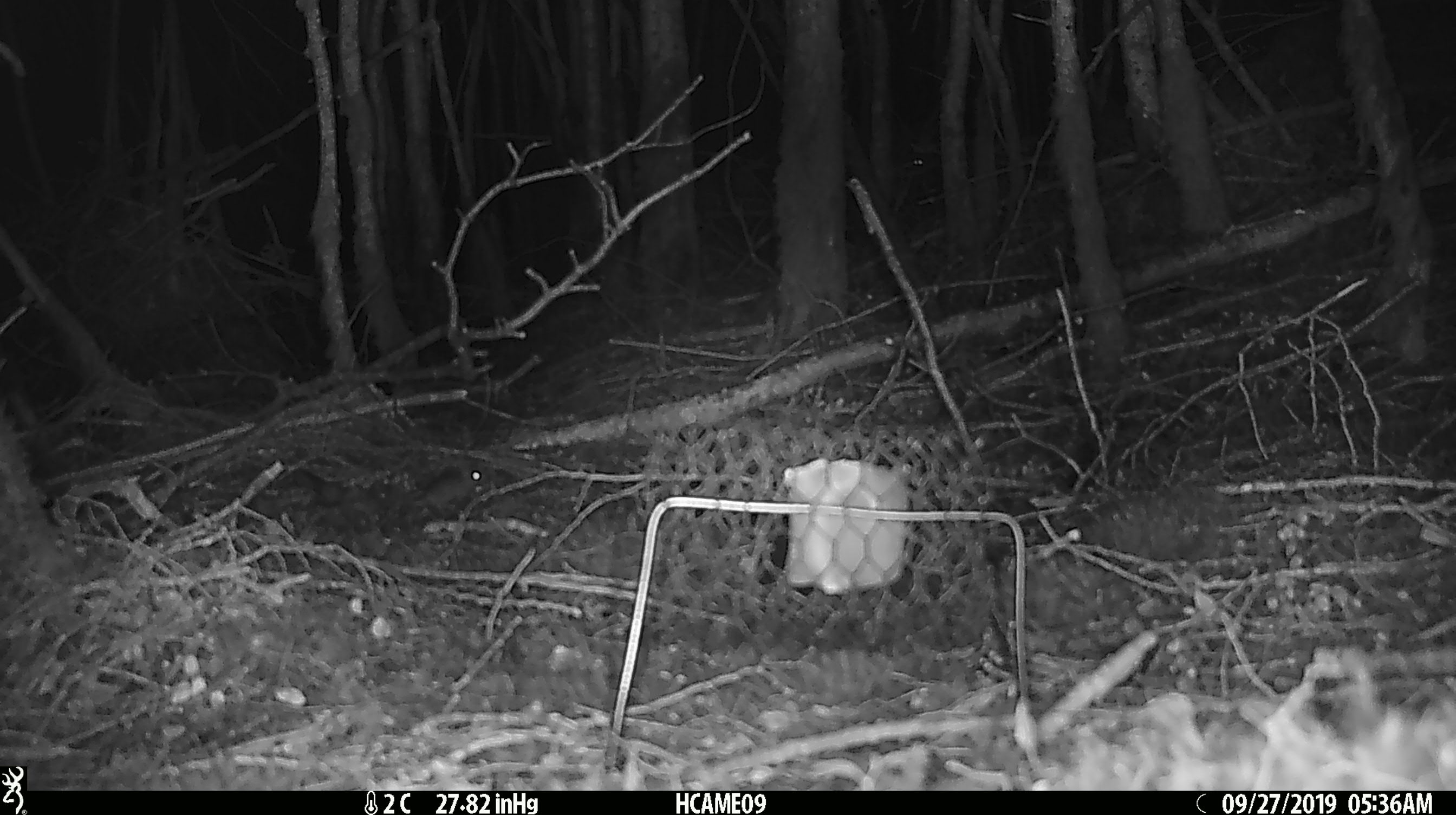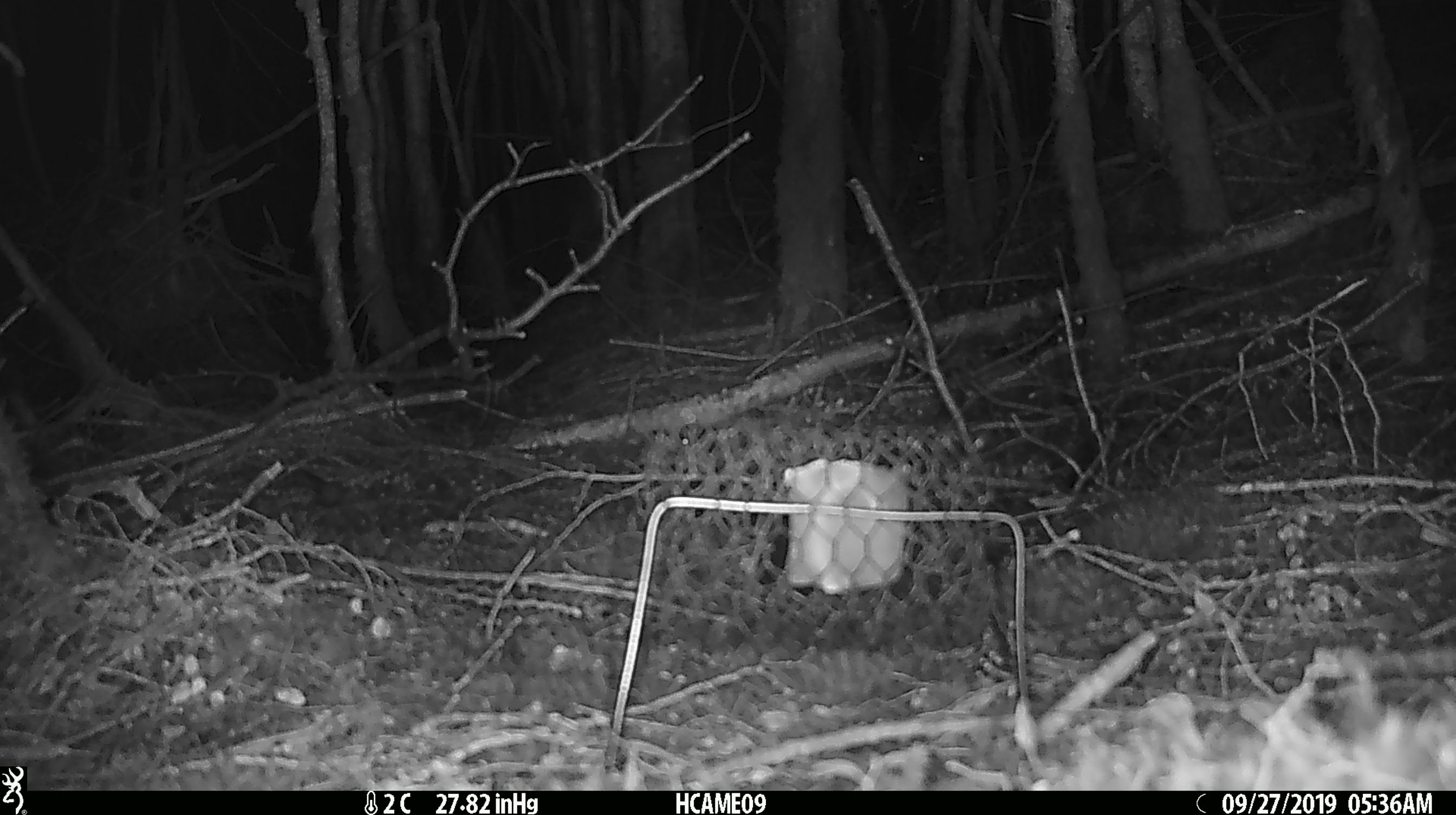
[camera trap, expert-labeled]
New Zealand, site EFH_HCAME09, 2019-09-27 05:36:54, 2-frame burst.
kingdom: Animalia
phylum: Chordata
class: Mammalia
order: Rodentia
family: Muridae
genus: Mus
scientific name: Mus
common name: mouse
Mouse (Mus).